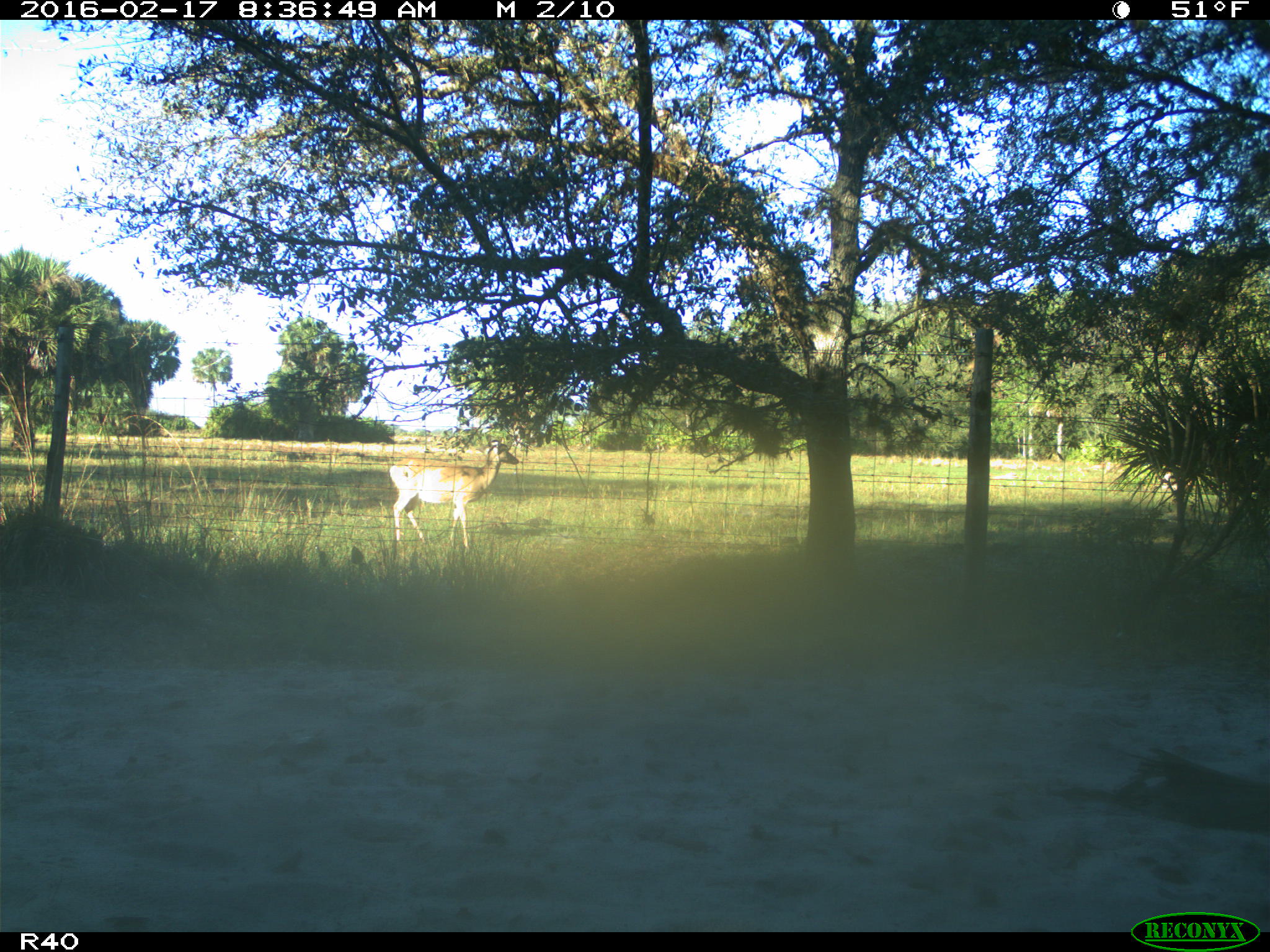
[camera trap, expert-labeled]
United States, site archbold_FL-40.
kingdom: Animalia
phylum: Chordata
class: Mammalia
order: Artiodactyla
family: Cervidae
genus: Odocoileus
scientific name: Odocoileus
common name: deer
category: unidentified deer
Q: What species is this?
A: Unidentified deer (deer) (Odocoileus).